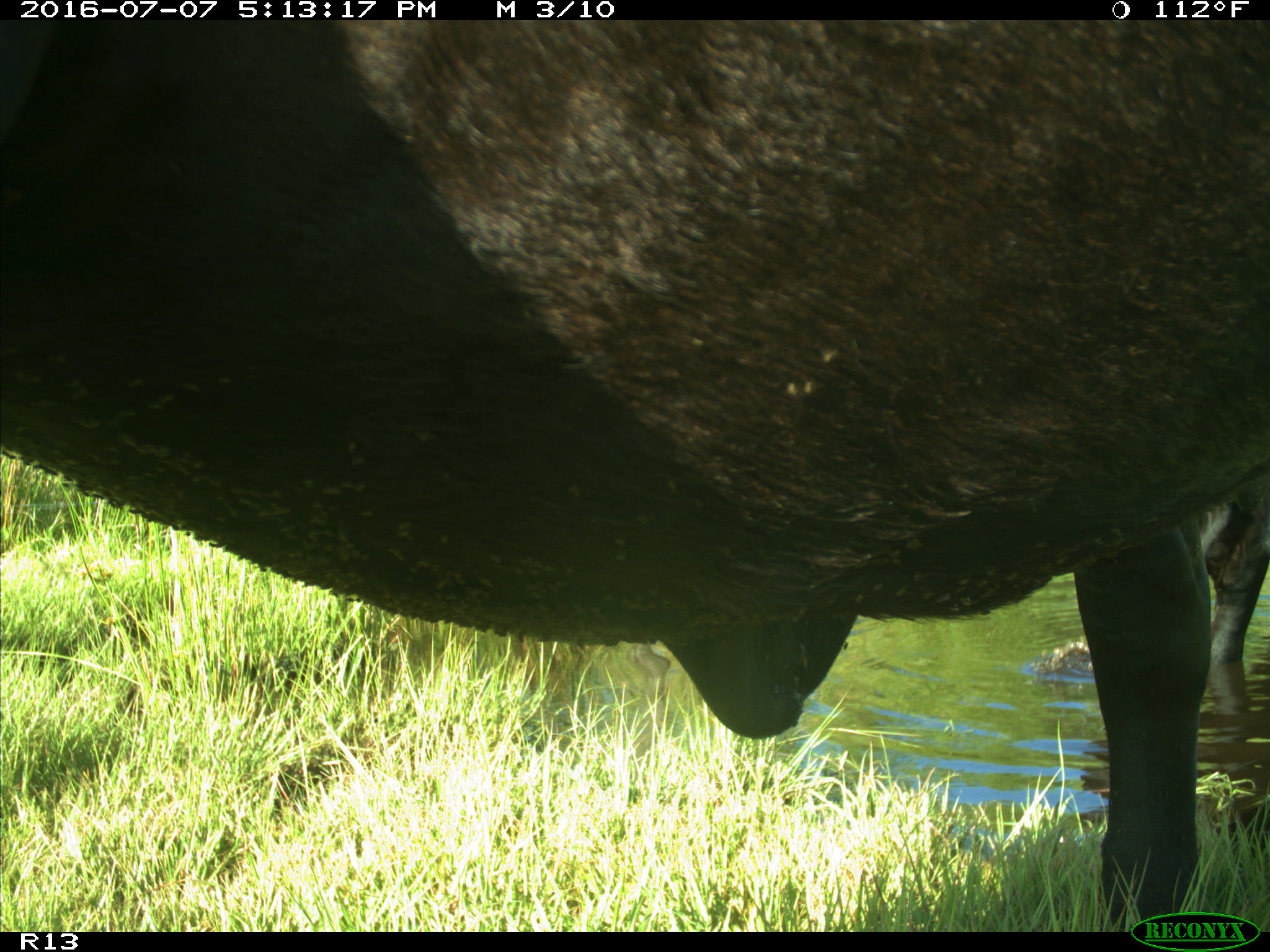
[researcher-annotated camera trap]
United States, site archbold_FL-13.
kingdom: Animalia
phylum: Chordata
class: Mammalia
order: Artiodactyla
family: Bovidae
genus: Bos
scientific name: Bos taurus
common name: domestic cow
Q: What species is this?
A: Bos taurus (domestic cow).